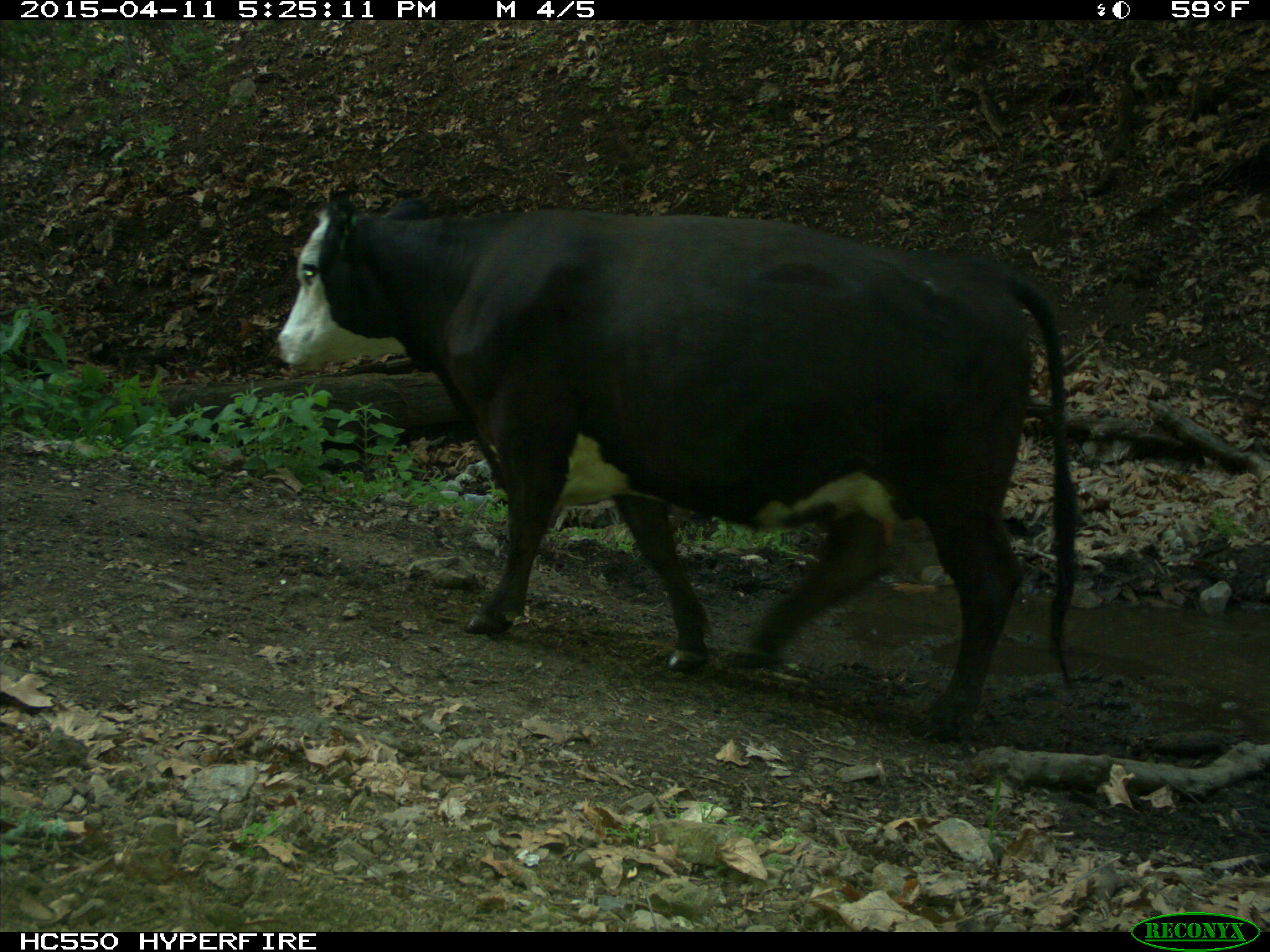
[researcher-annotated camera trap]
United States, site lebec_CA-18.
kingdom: Animalia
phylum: Chordata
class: Mammalia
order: Artiodactyla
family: Bovidae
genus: Bos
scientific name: Bos taurus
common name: domestic cow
Bos taurus (domestic cow).